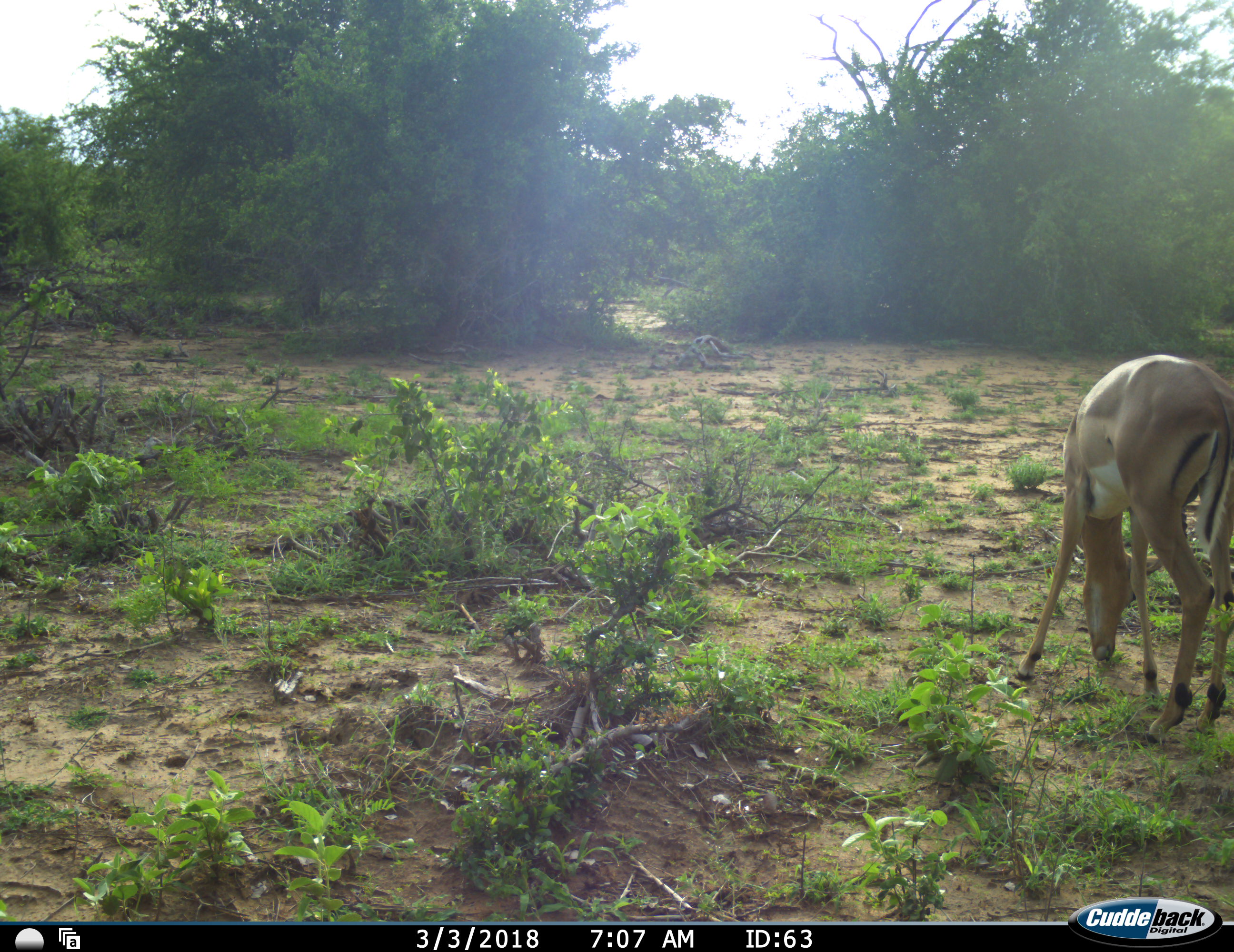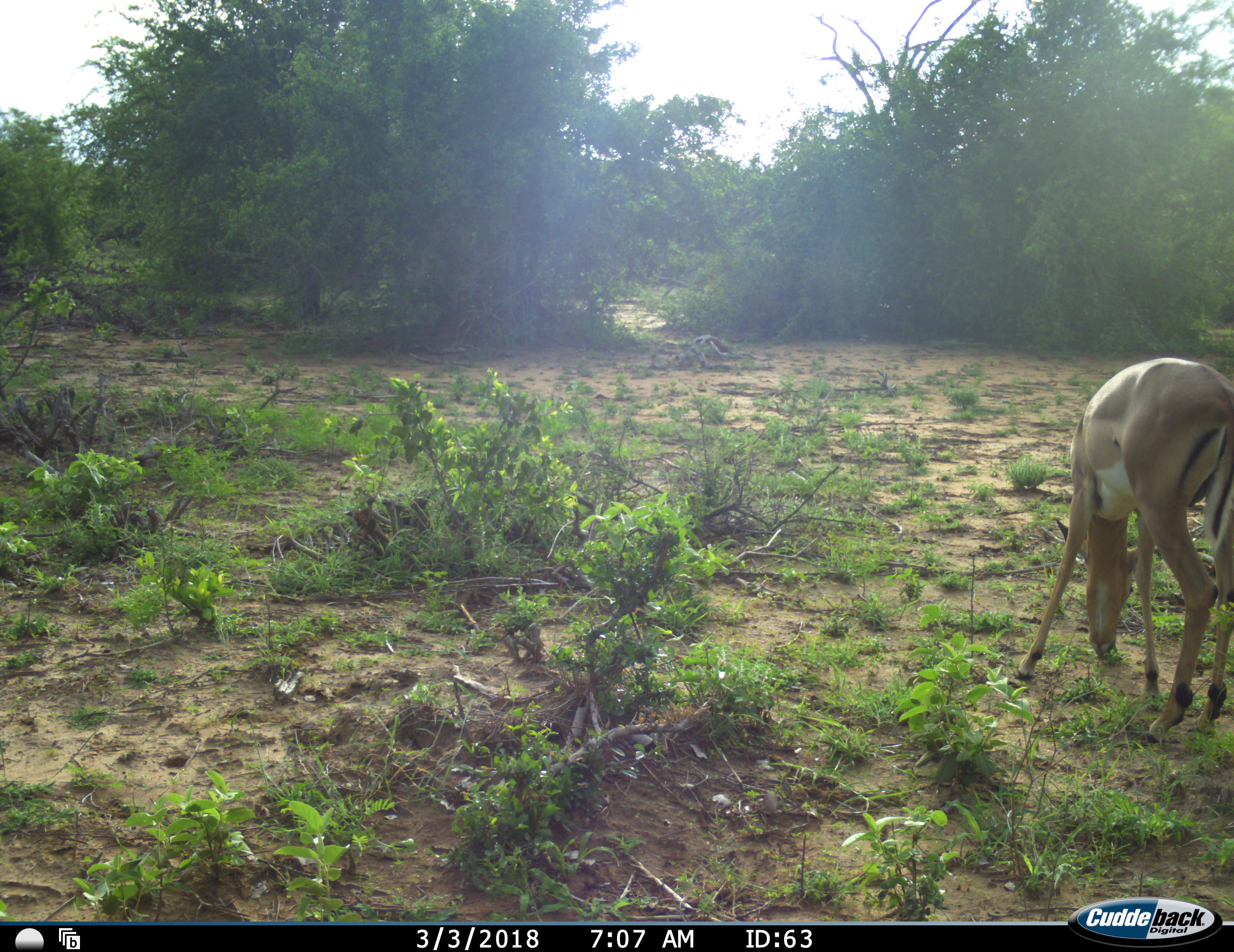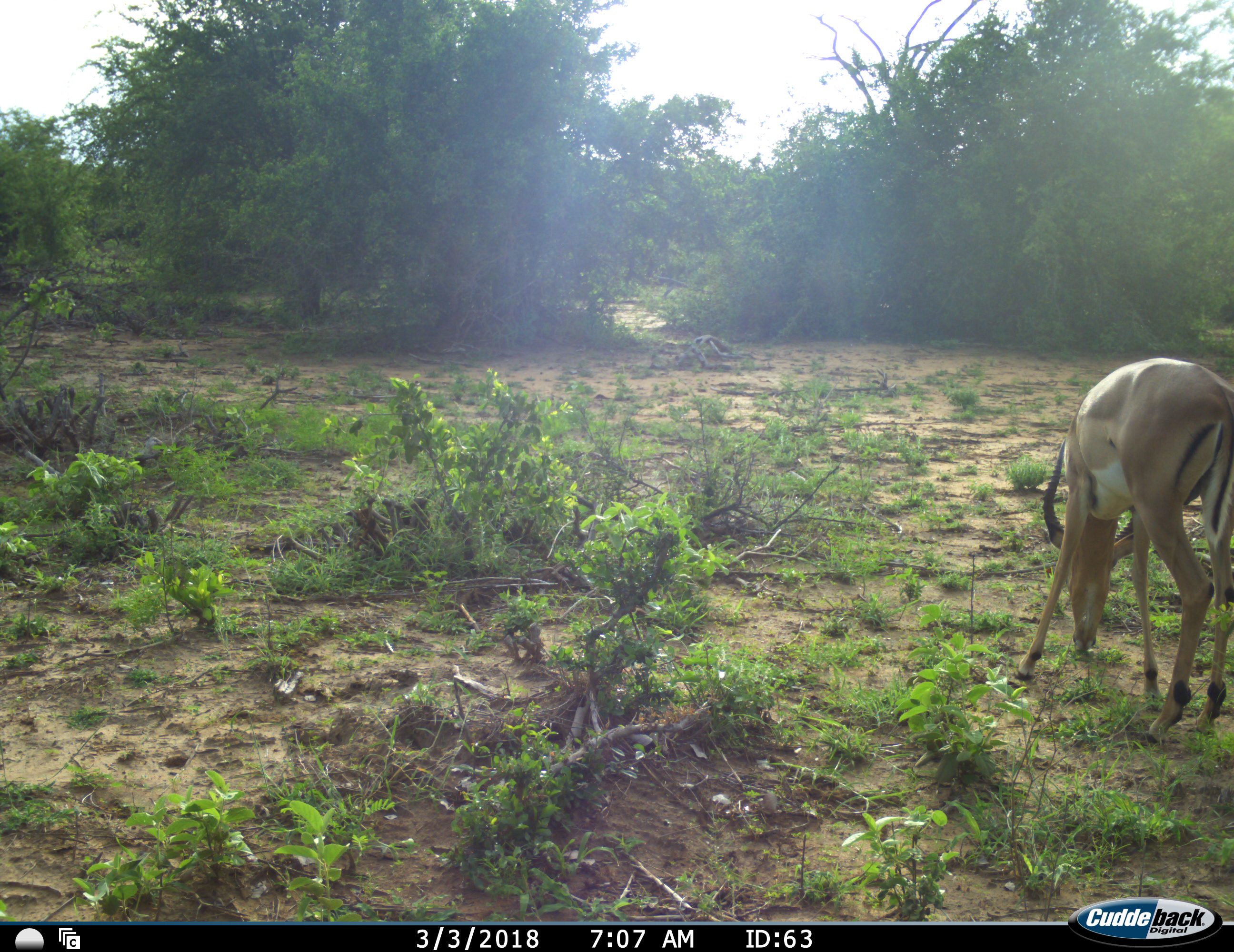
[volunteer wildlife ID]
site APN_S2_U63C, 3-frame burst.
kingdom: Animalia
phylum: Chordata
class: Mammalia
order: Artiodactyla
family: Bovidae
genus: Aepyceros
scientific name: Aepyceros melampus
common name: impala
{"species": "impala (Aepyceros melampus)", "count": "1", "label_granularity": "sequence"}